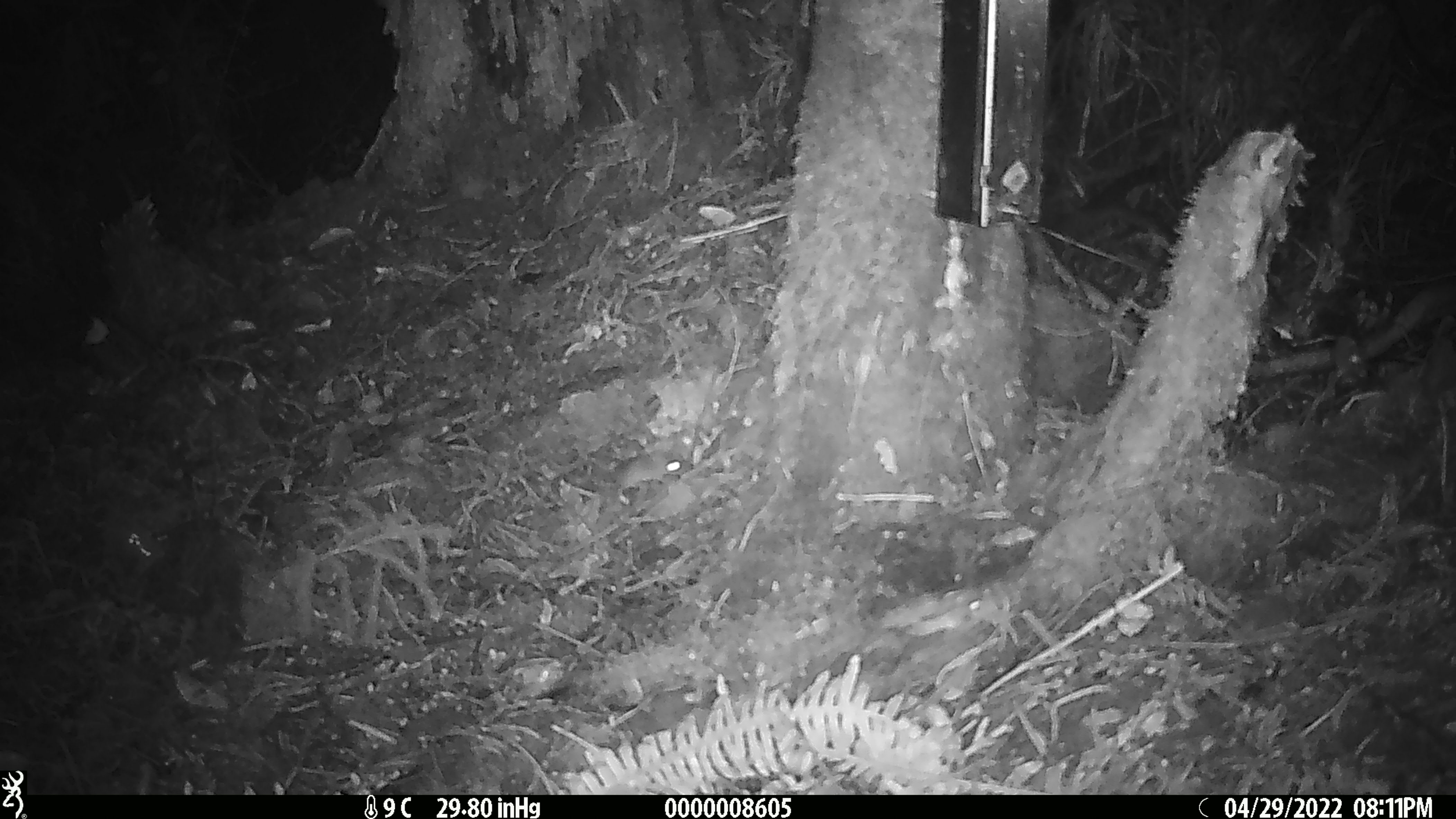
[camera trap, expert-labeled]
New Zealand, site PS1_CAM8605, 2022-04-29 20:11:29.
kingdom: Animalia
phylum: Chordata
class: Mammalia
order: Rodentia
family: Muridae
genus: Mus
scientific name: Mus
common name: mouse